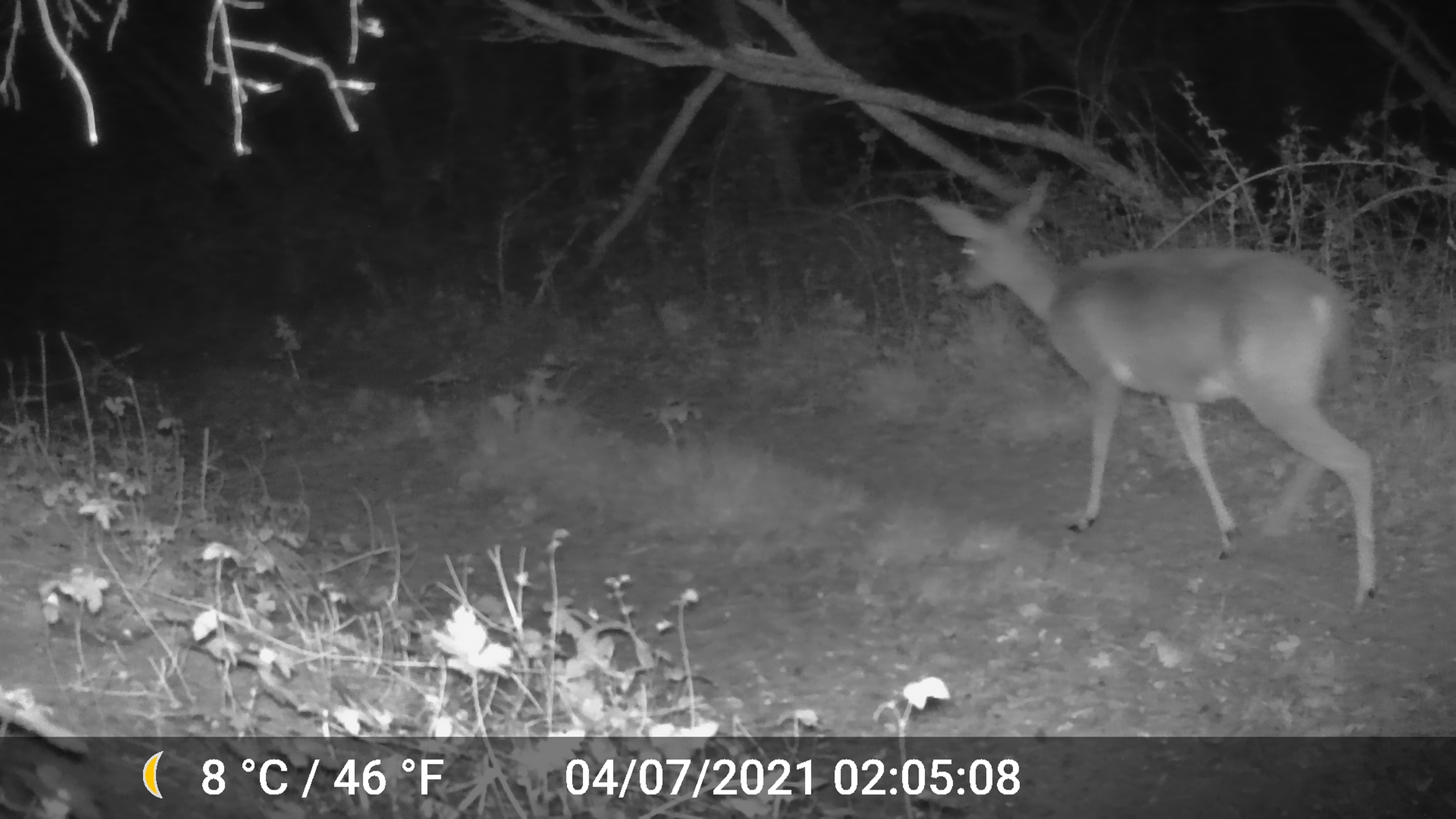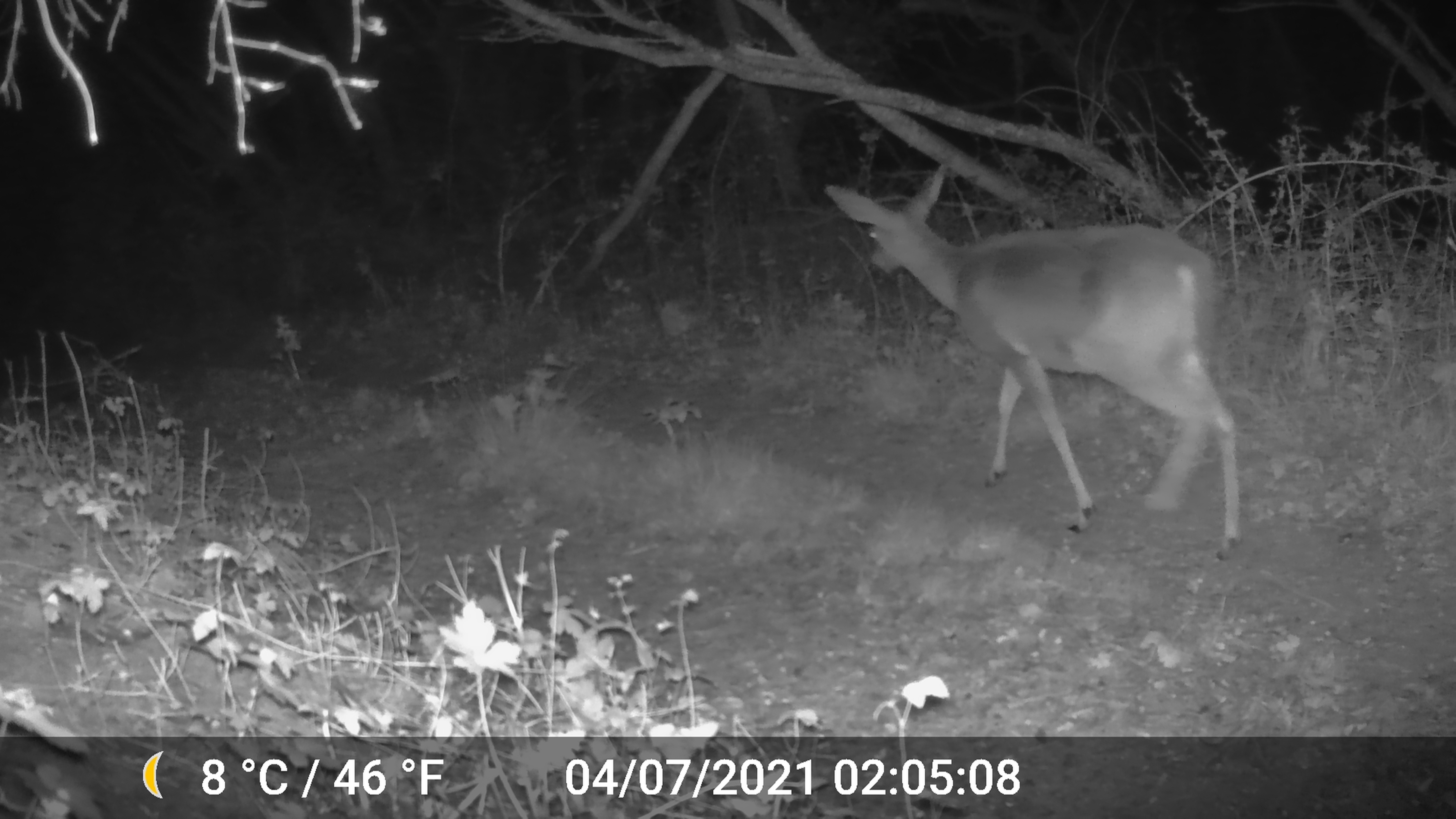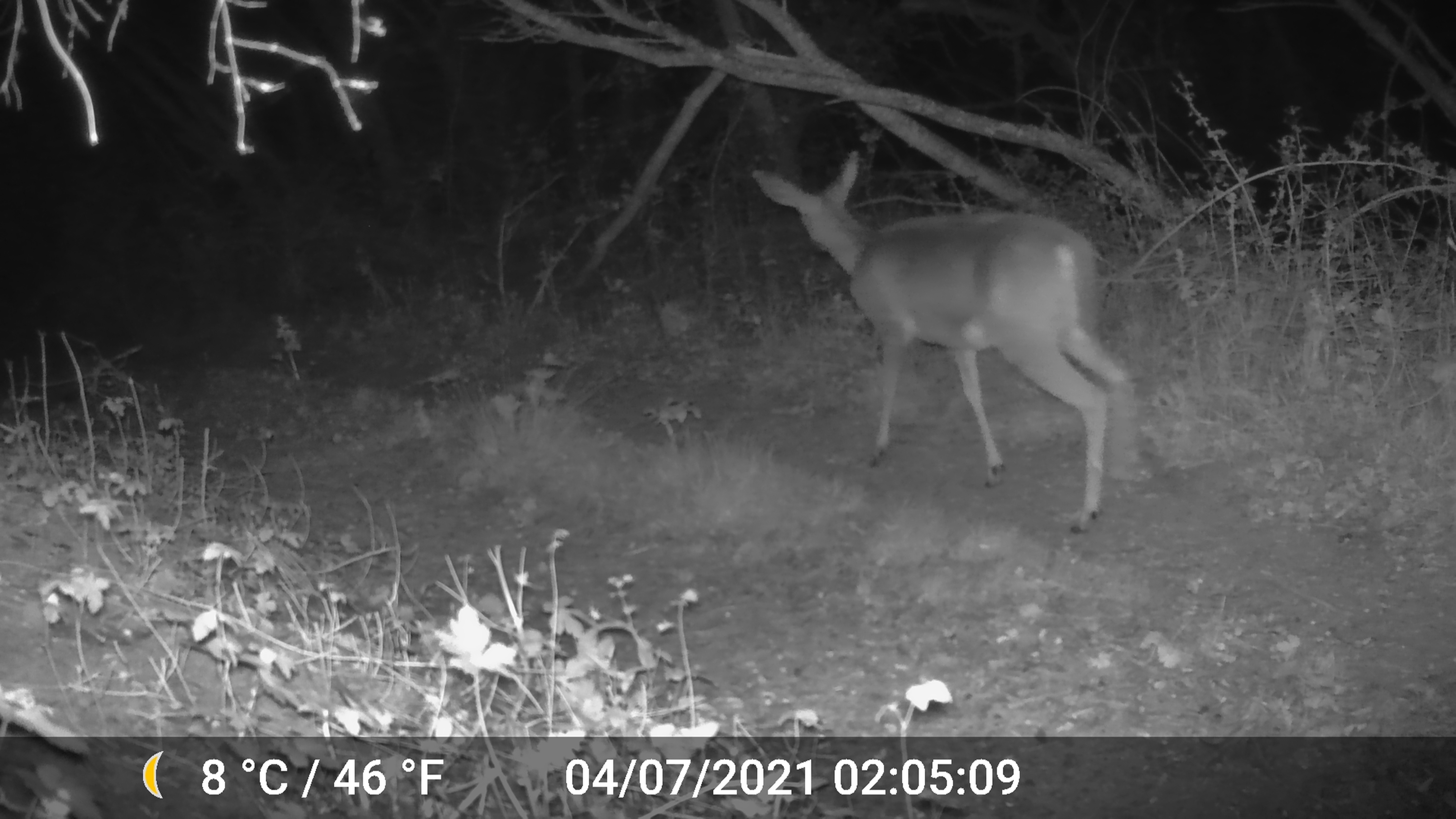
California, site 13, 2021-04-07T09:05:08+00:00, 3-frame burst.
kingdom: Animalia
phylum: Chordata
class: Mammalia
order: Artiodactyla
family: Cervidae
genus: Odocoileus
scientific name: Odocoileus hemionus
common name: mule deer